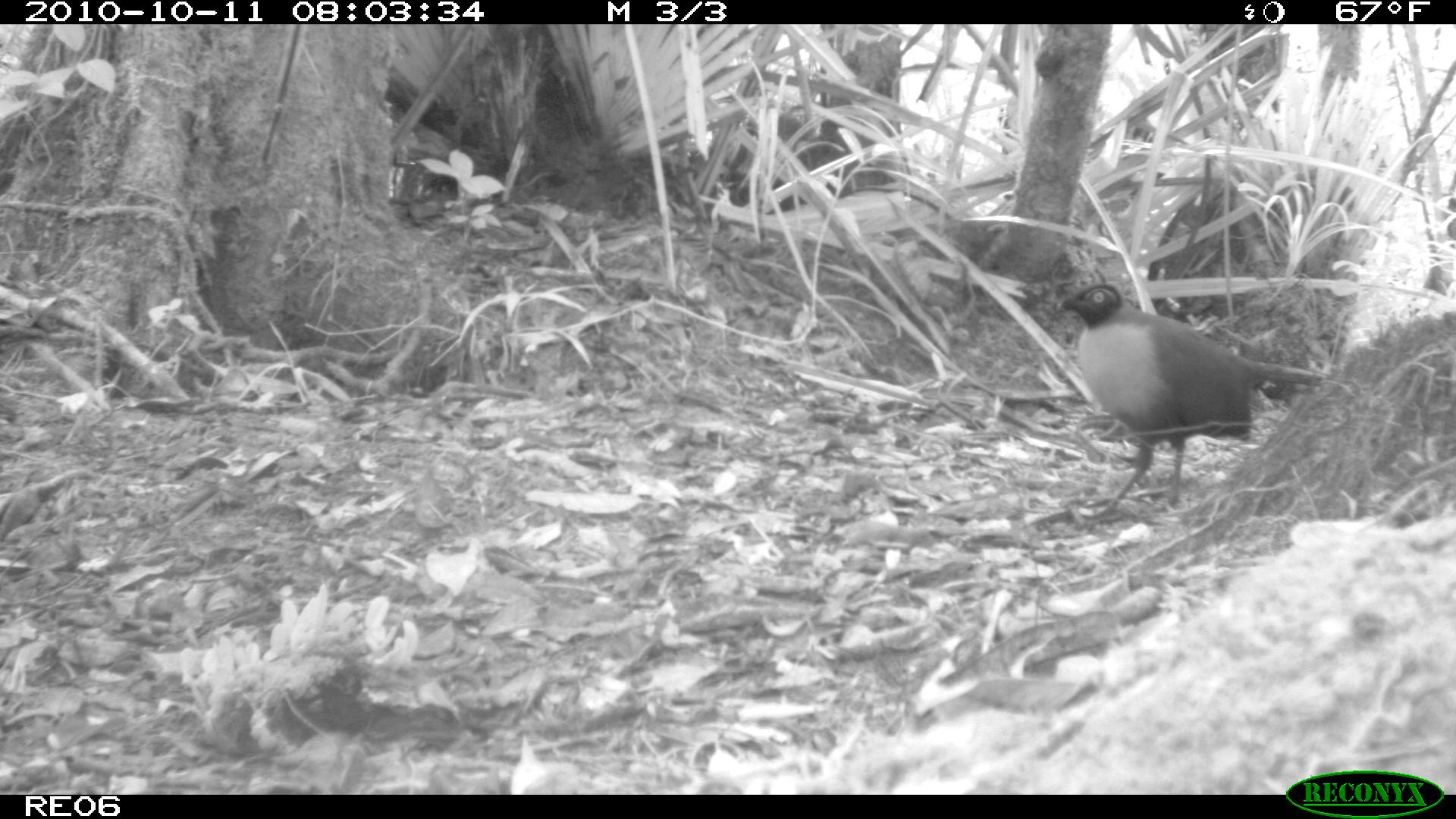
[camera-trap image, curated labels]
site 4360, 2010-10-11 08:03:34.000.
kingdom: Animalia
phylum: Chordata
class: Aves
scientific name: Aves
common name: bird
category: unknown bird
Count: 1.